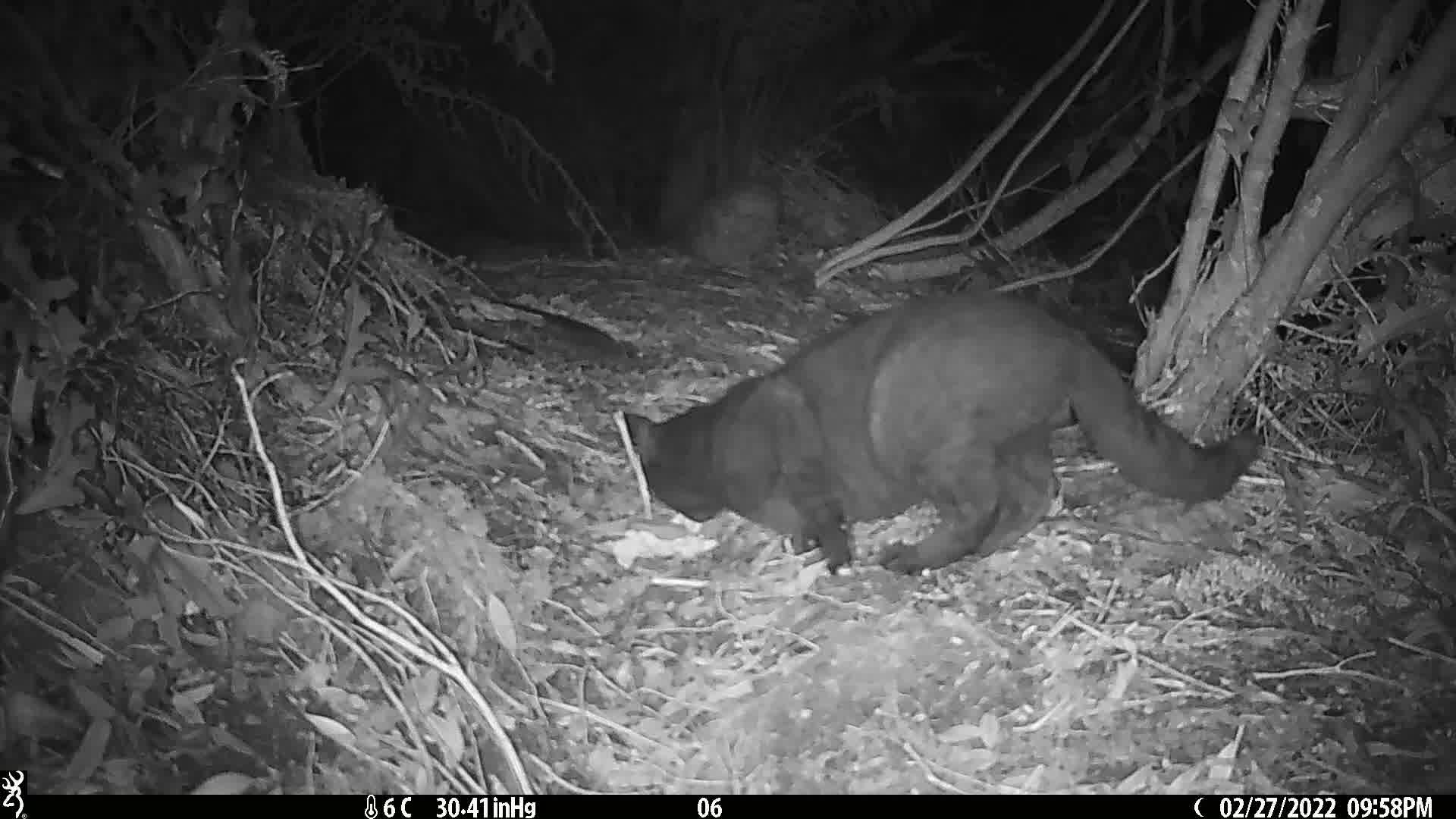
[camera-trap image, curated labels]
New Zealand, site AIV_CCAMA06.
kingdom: Animalia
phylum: Chordata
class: Mammalia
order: Carnivora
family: Felidae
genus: Felis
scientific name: Felis catus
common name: domestic cat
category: cat